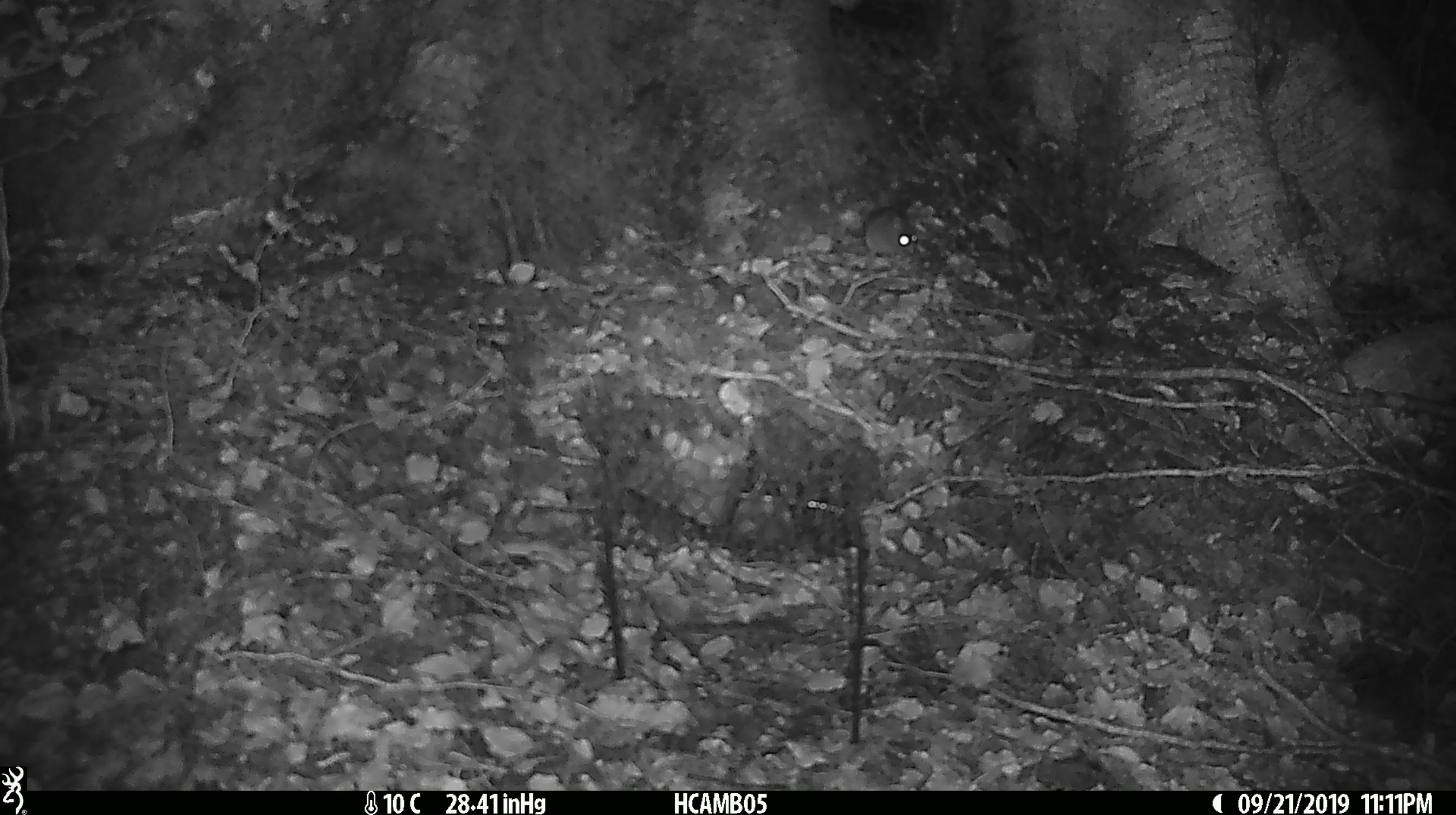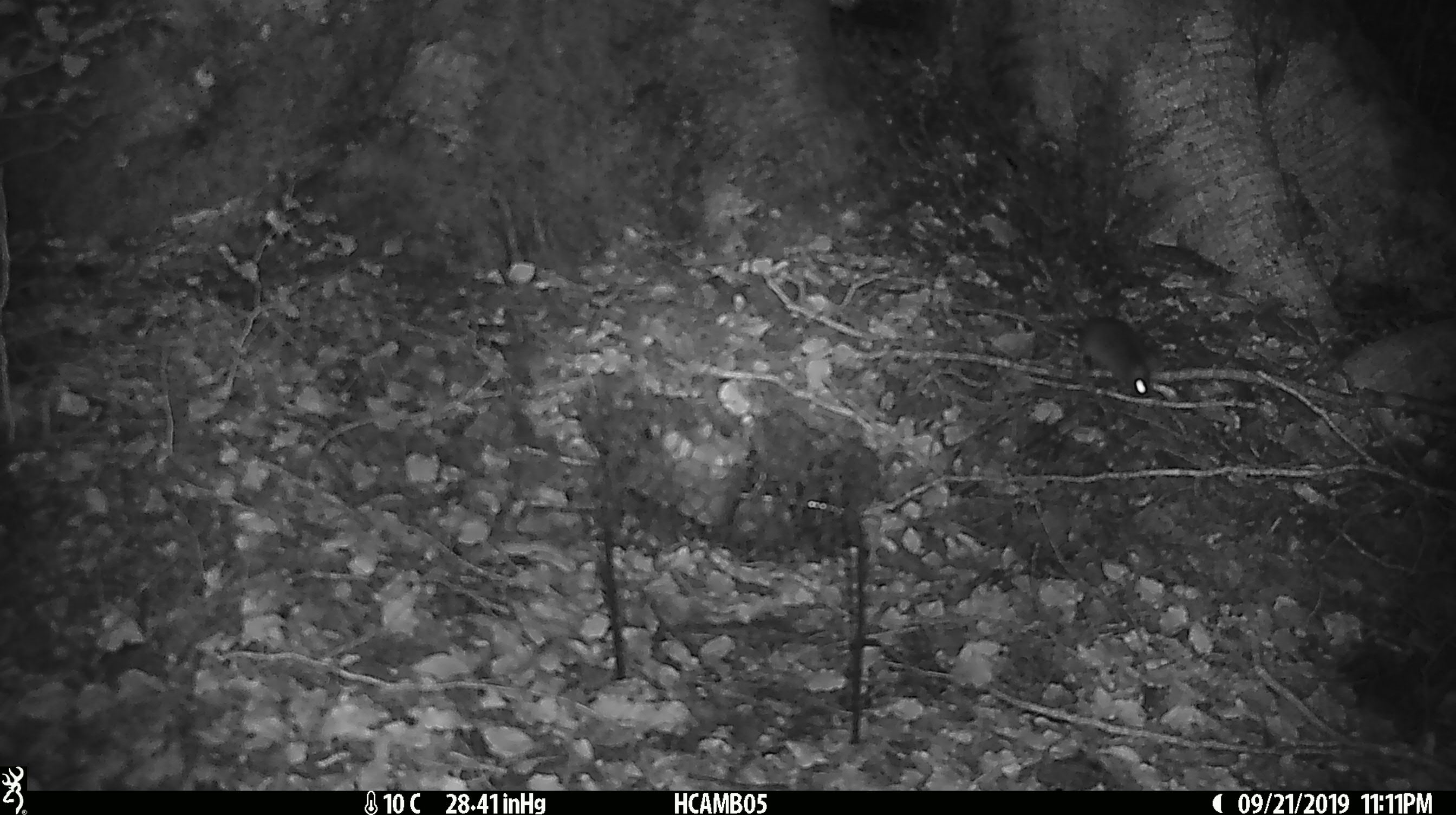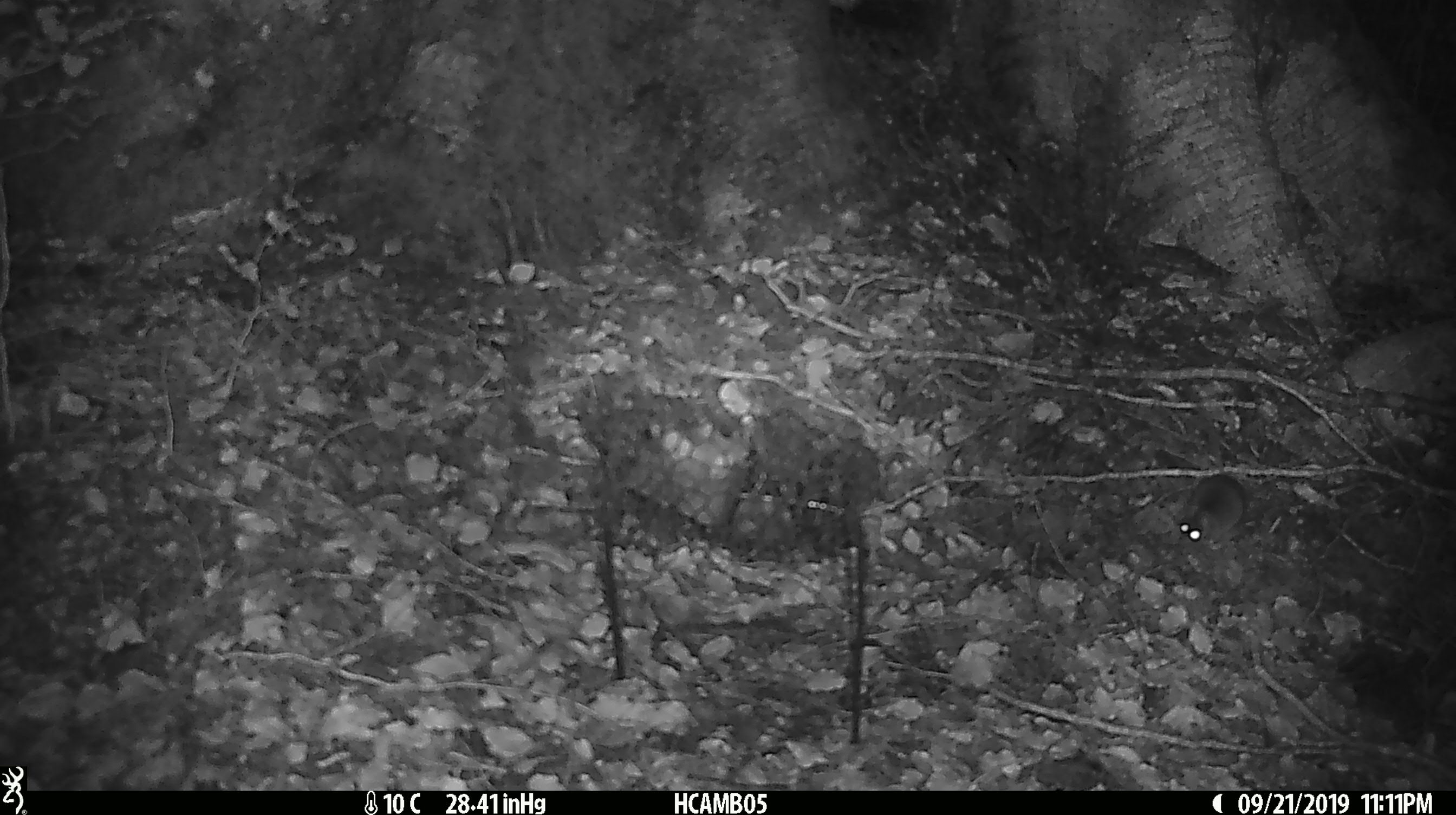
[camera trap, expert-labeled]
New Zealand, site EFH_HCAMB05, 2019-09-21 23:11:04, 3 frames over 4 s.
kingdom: Animalia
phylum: Chordata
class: Mammalia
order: Rodentia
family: Muridae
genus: Mus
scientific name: Mus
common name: mouse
Mouse (Mus).